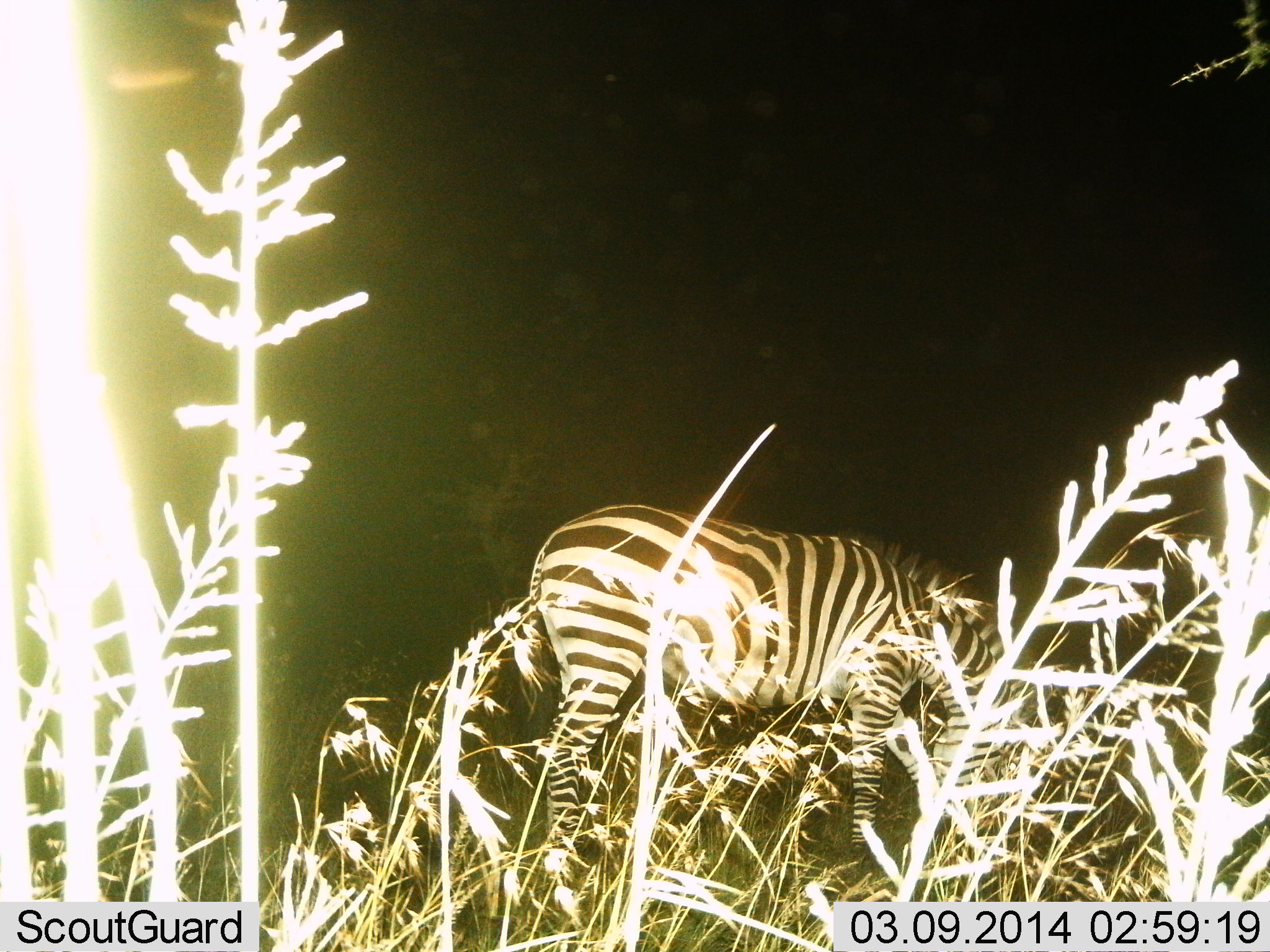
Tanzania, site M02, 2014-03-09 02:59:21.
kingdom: Animalia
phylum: Chordata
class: Mammalia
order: Perissodactyla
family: Equidae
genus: Equus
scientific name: Equus quagga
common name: plains zebra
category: zebra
Zebra (plains zebra) (Equus quagga), count 1. Behavior (volunteer vote fractions): standing 40%, resting 0%, moving 30%, interacting 10%. Young present (vote fraction): 0%. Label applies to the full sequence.